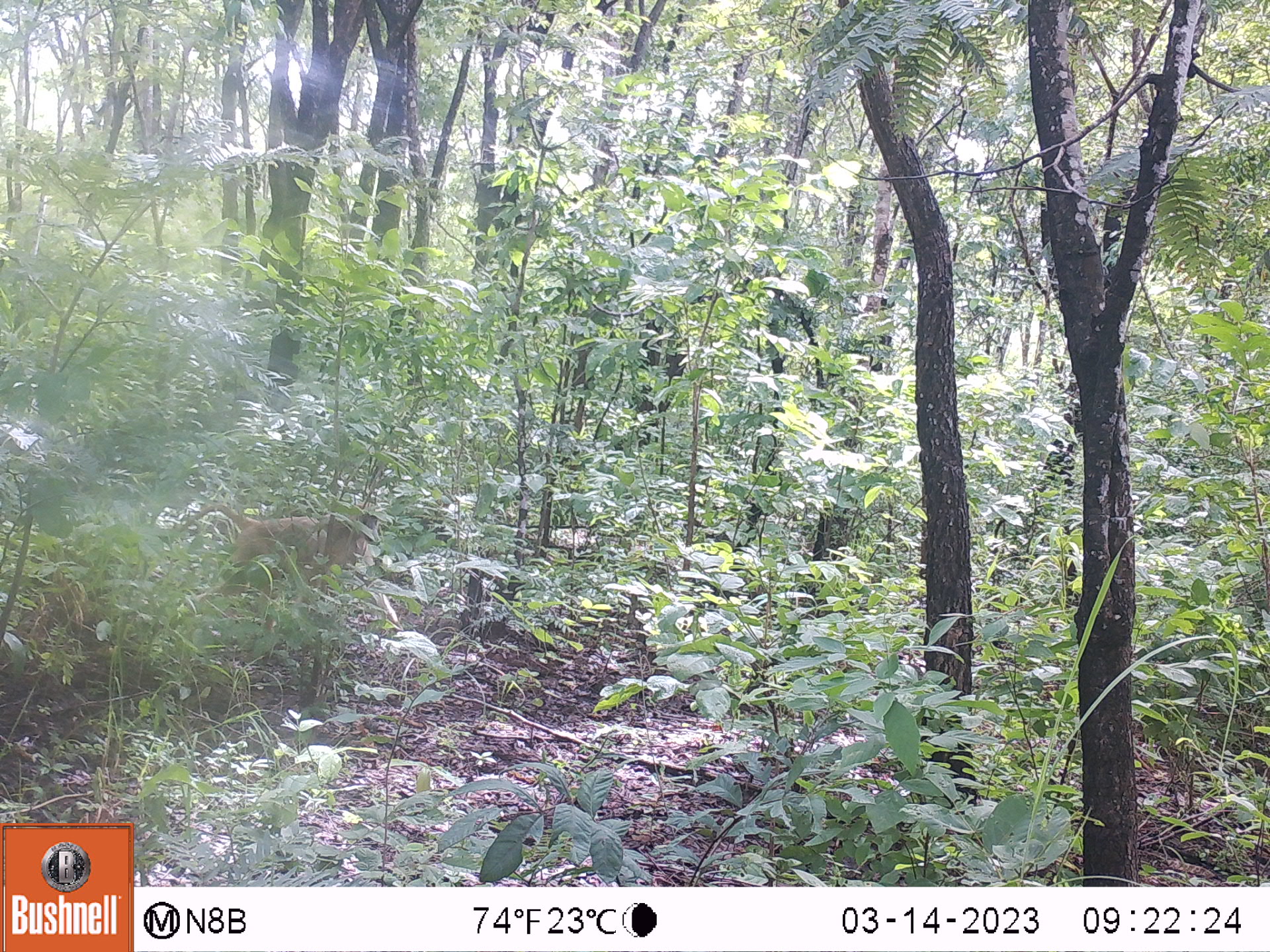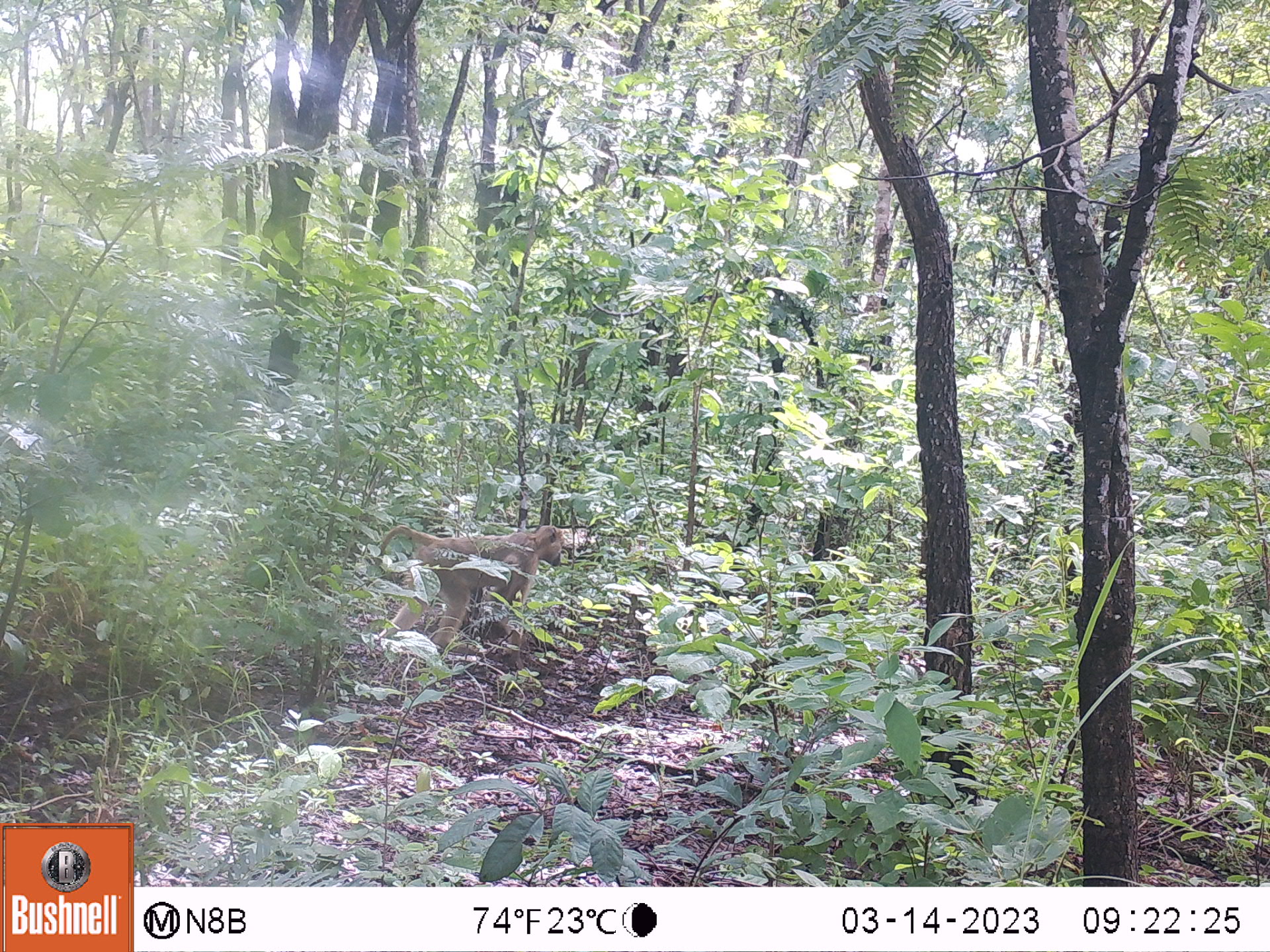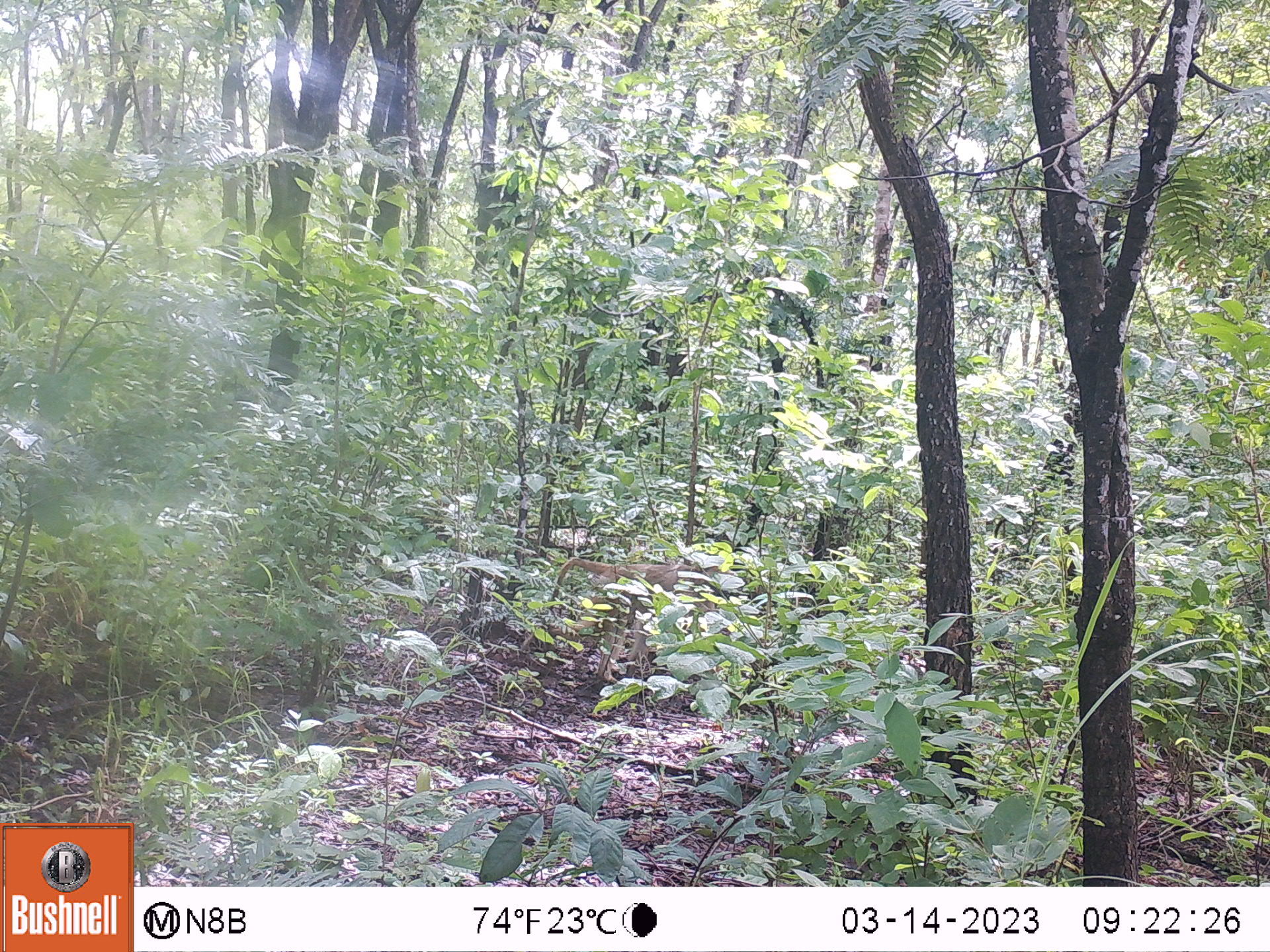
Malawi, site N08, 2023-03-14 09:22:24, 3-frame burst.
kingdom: Animalia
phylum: Chordata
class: Mammalia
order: Primates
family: Cercopithecidae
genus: Papio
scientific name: Papio cynocephalus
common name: yellow baboon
Yellow baboon (Papio cynocephalus), count 1.